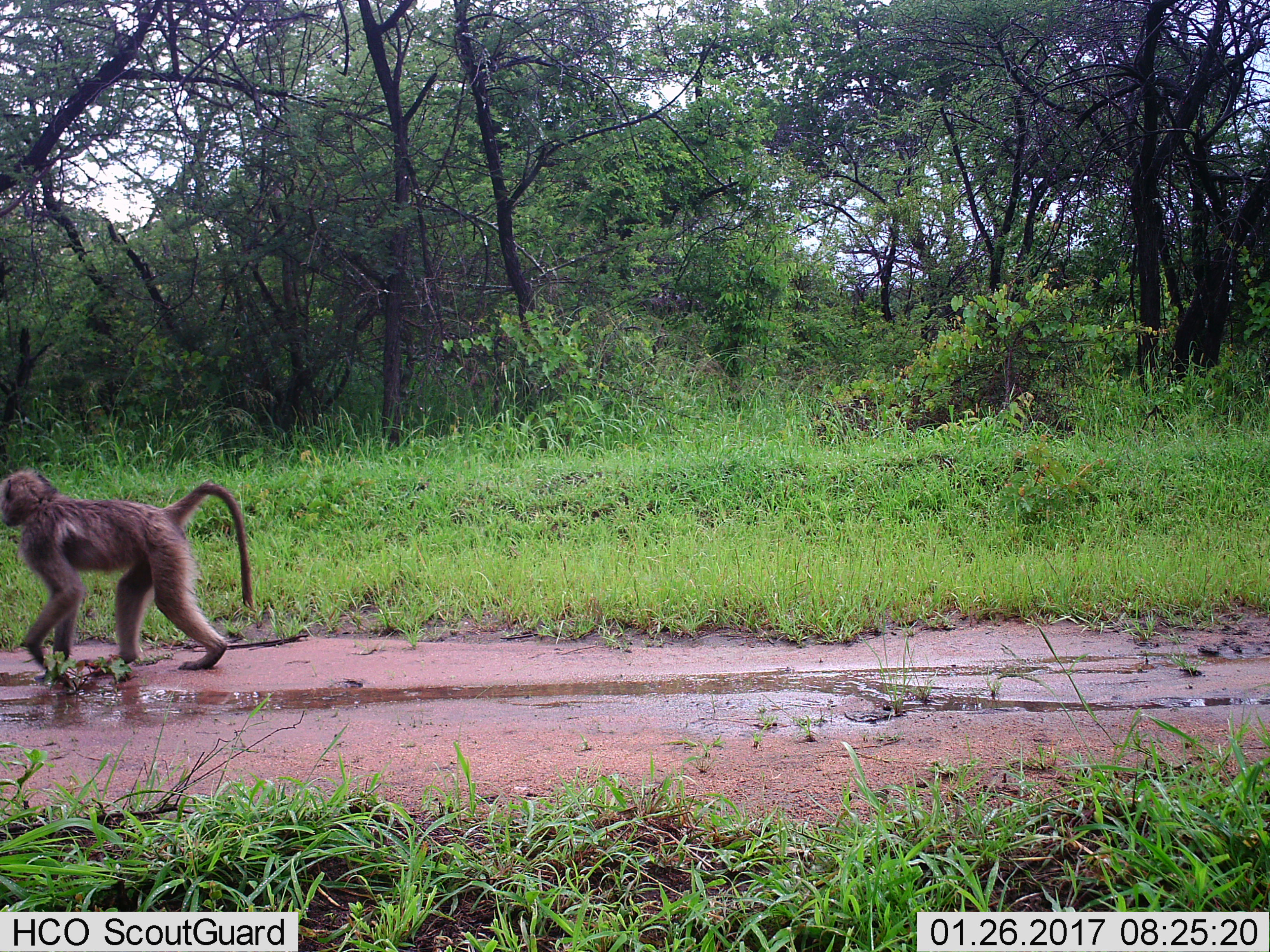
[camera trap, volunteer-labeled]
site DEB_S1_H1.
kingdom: Animalia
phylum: Chordata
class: Mammalia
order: Primates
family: Cercopithecidae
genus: Papio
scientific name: Papio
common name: baboon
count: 1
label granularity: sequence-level